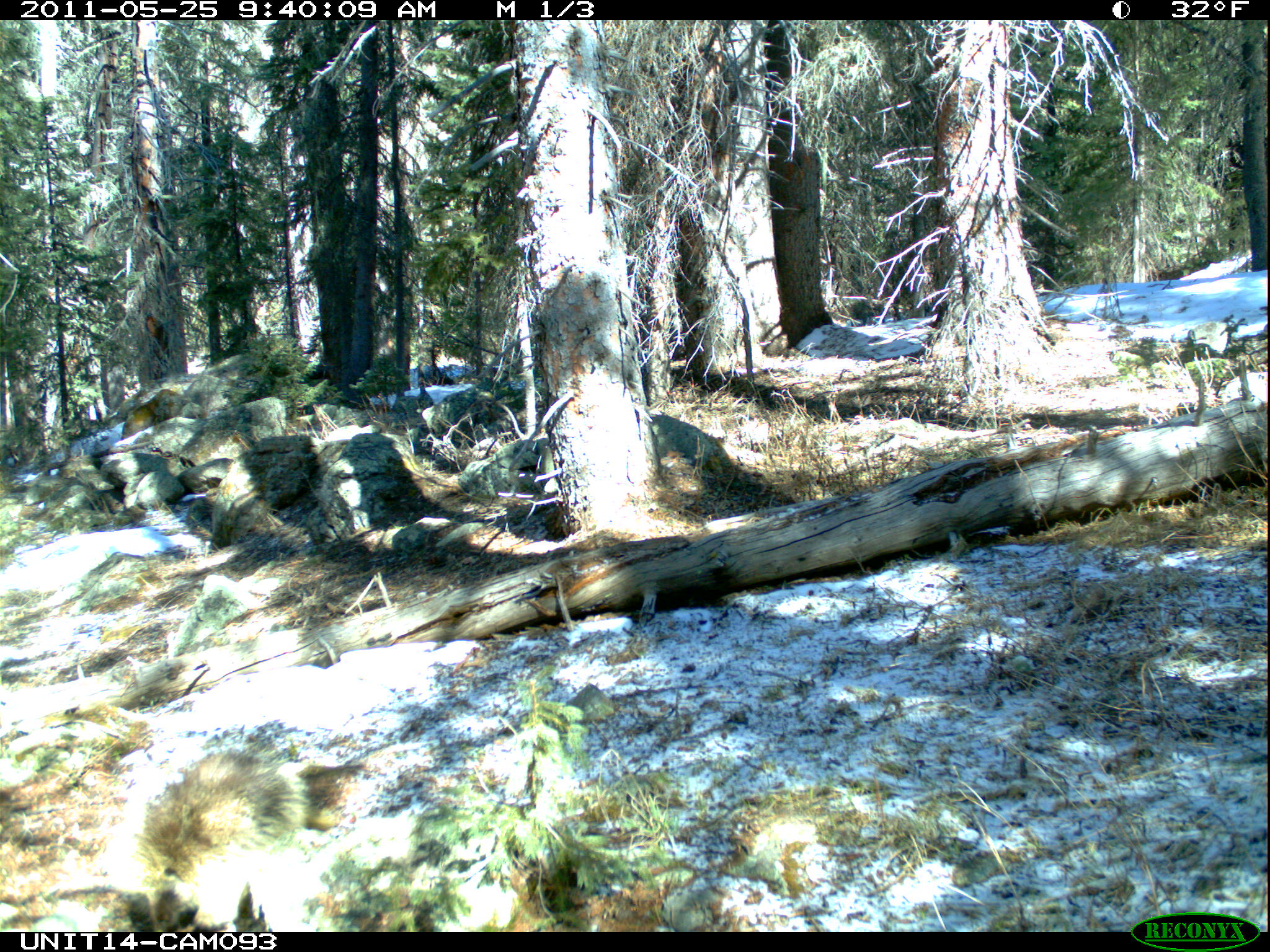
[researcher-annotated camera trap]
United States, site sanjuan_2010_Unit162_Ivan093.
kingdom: Animalia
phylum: Chordata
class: Mammalia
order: Rodentia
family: Erethizontidae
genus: Erethizon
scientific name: Erethizon dorsatum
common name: north american porcupine